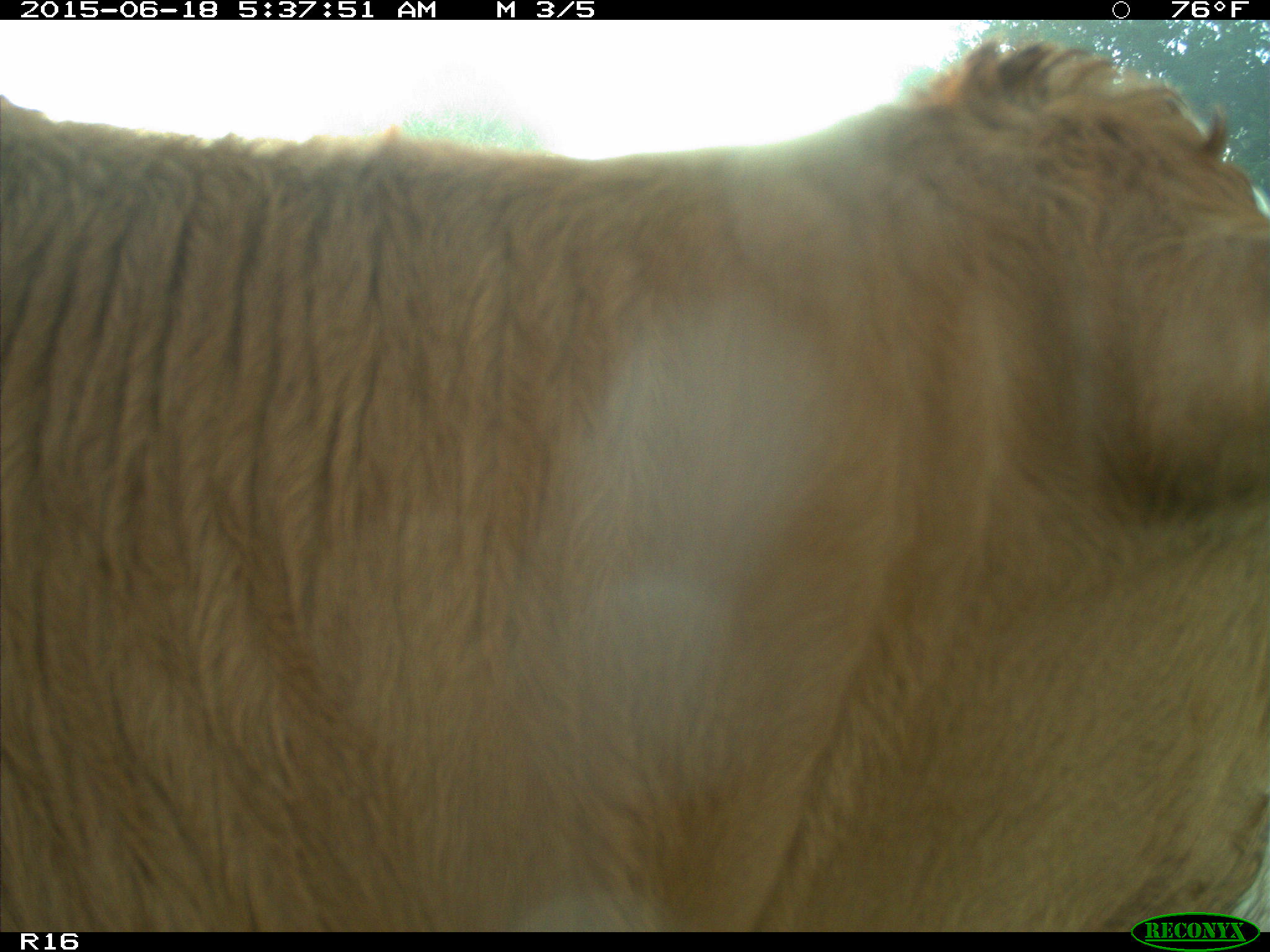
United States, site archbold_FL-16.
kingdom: Animalia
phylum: Chordata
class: Mammalia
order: Artiodactyla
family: Bovidae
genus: Bos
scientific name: Bos taurus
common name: domestic cow